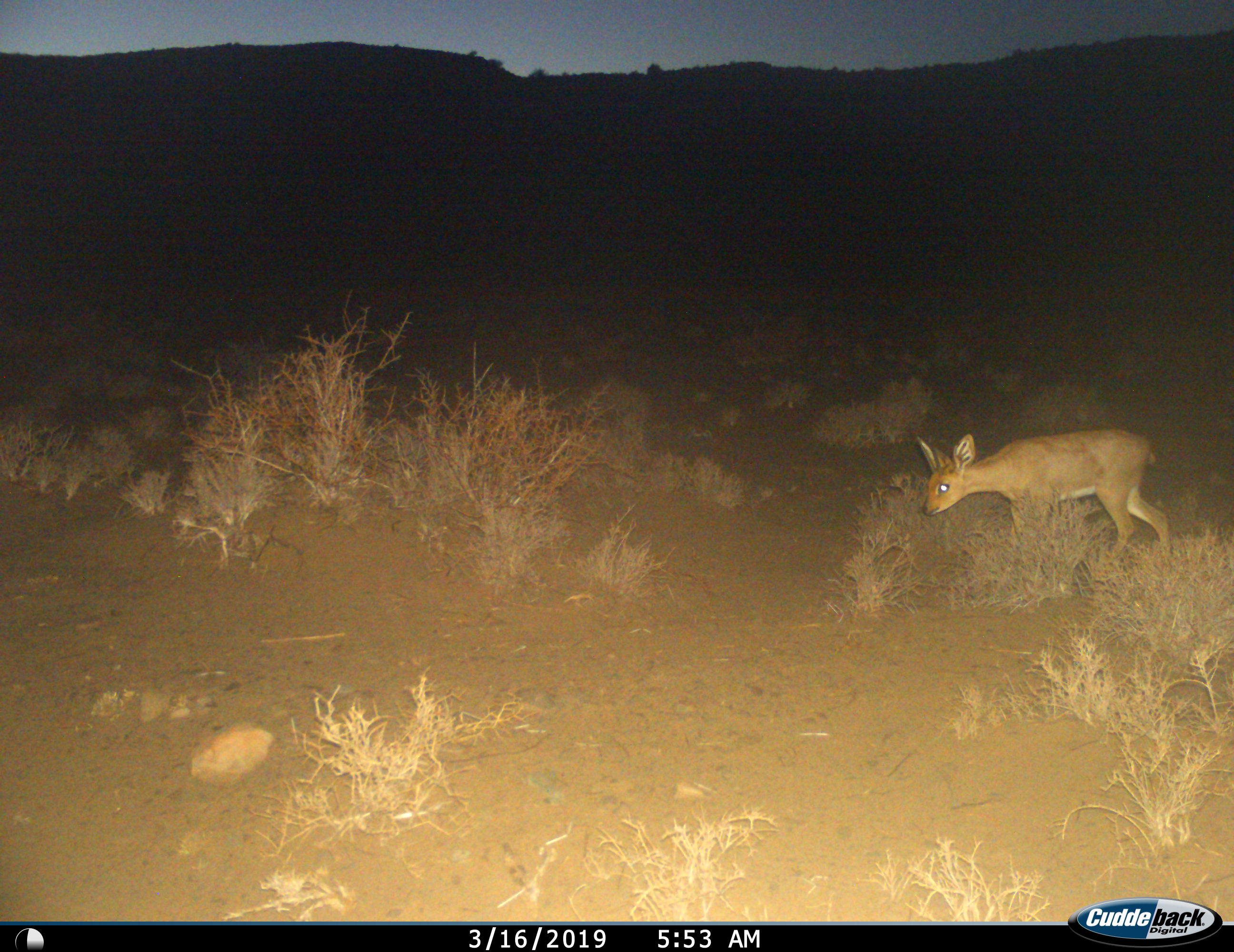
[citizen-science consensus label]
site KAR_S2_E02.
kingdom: Animalia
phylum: Chordata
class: Mammalia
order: Artiodactyla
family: Bovidae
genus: Raphicerus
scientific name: Raphicerus campestris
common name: steenbok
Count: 1.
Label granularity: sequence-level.